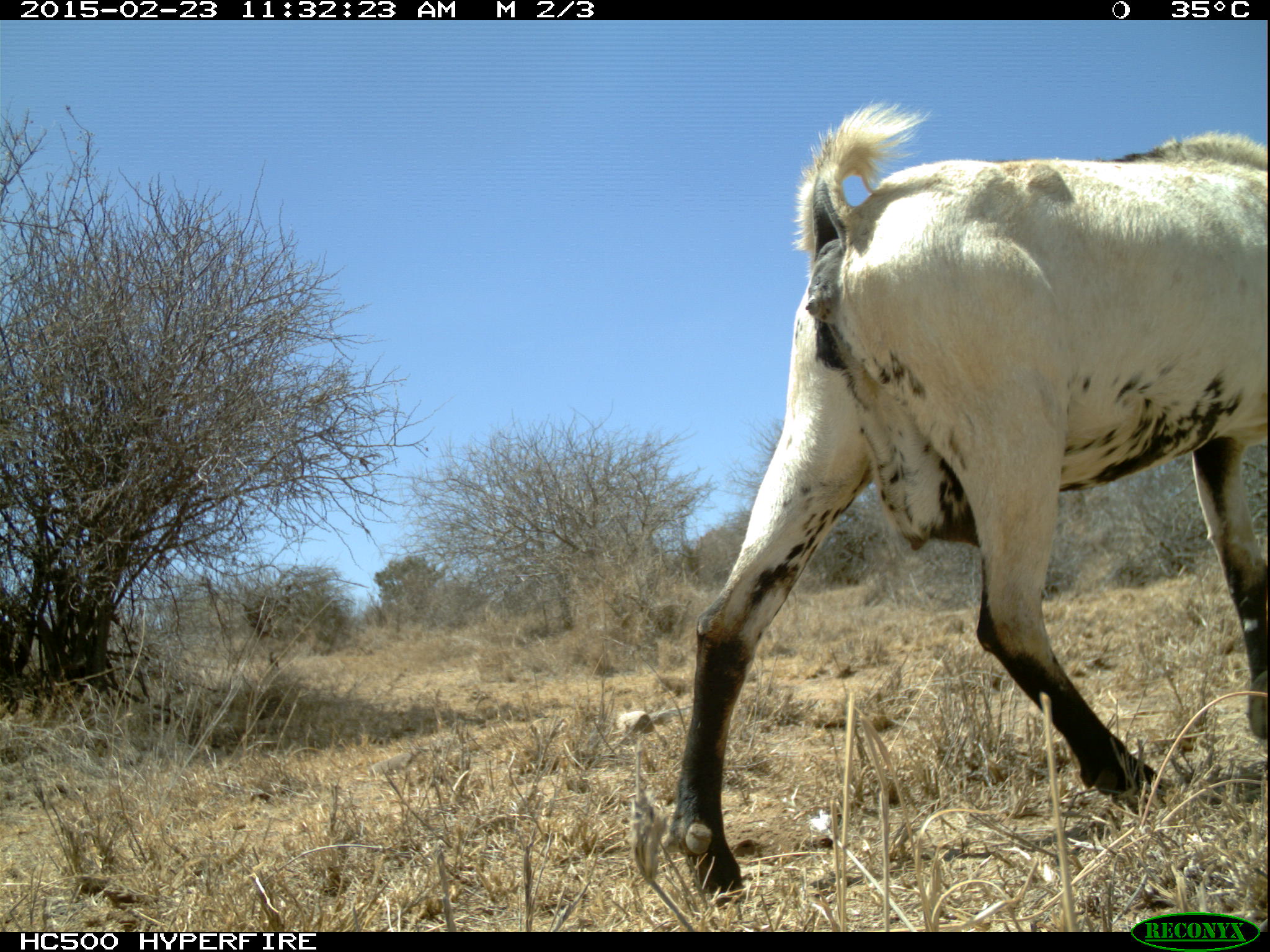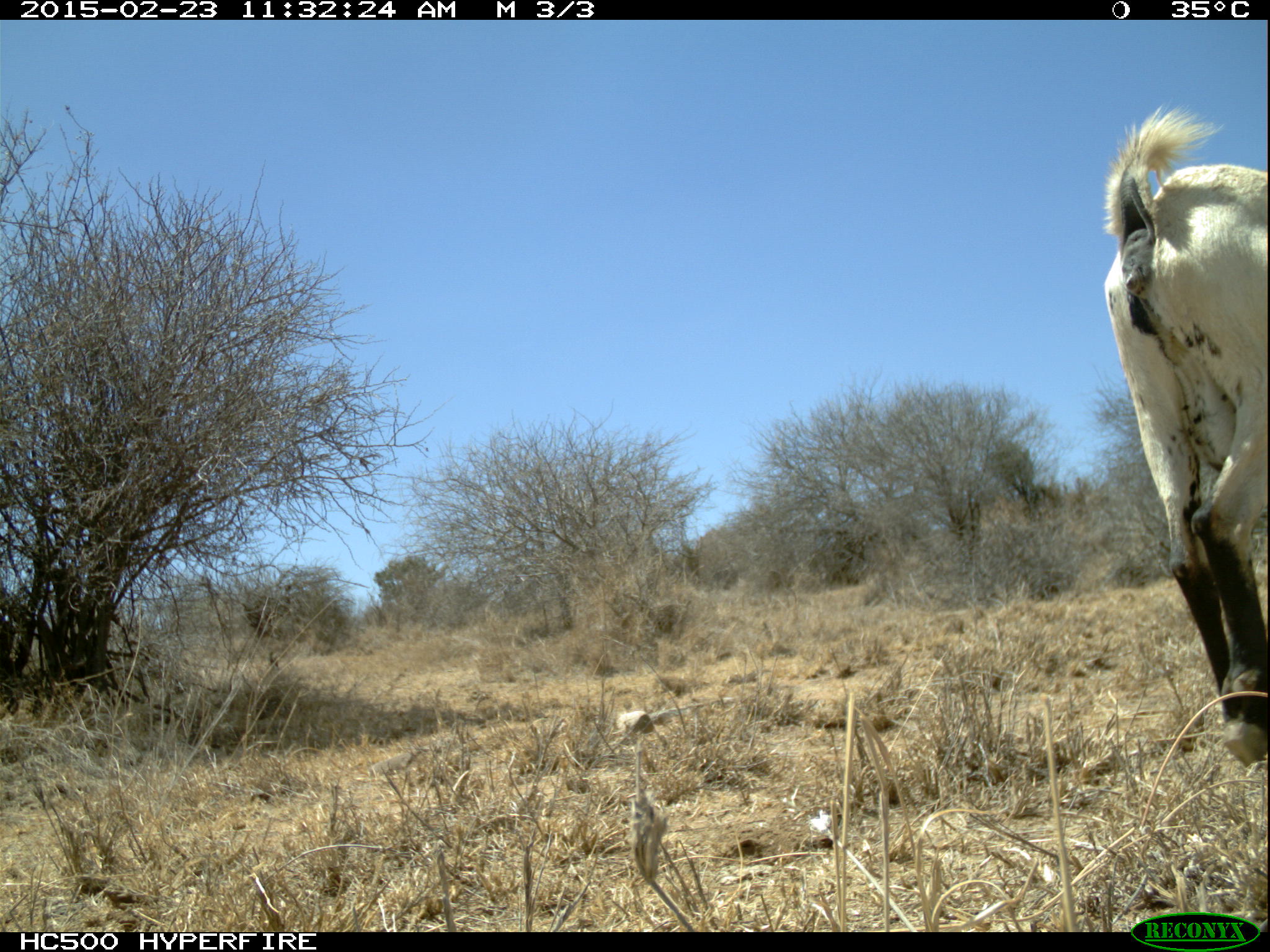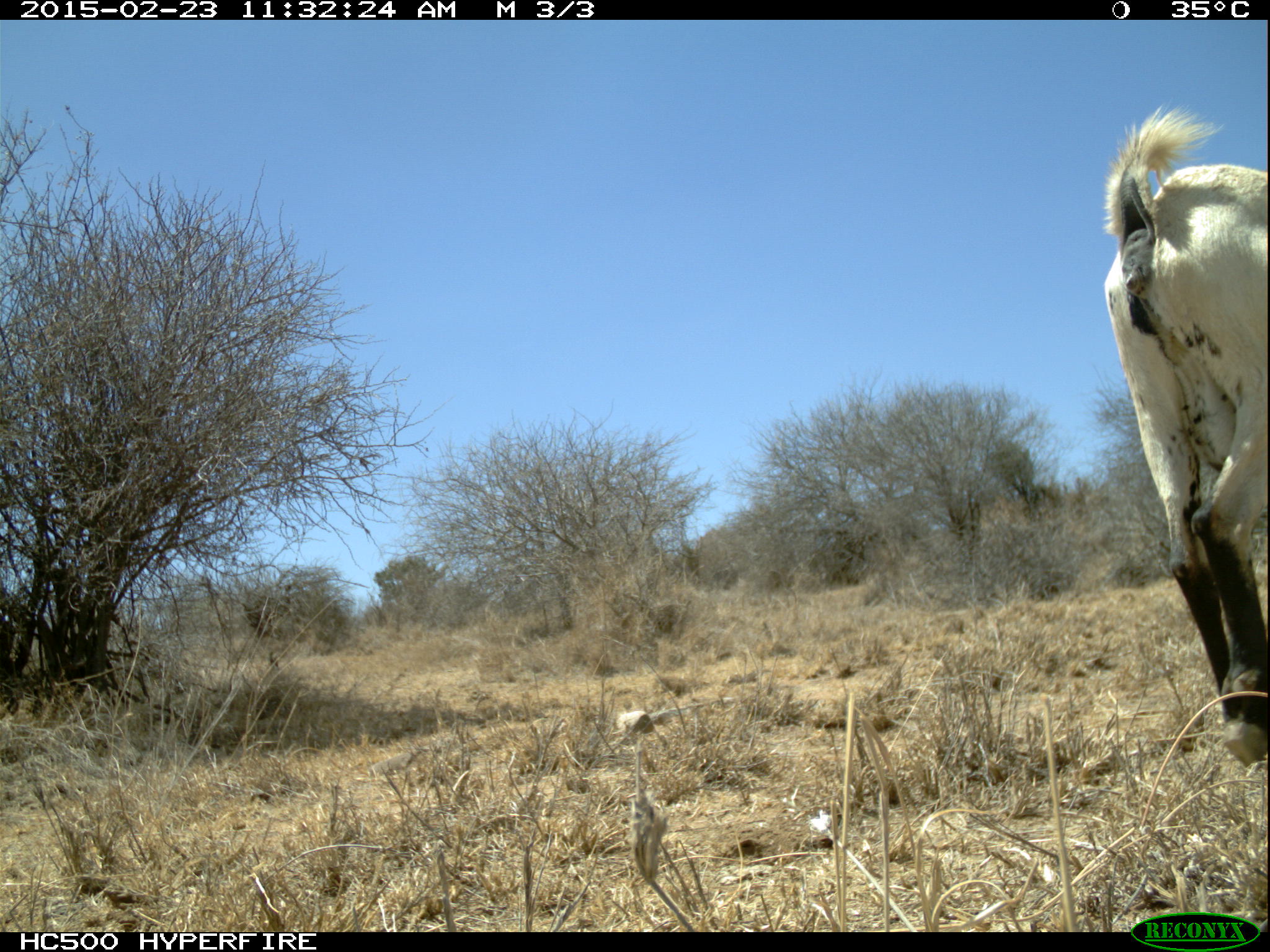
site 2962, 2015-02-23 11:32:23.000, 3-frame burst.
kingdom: Animalia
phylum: Chordata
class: Mammalia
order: Perissodactyla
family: Equidae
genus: Equus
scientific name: Equus africanus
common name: african wild ass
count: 1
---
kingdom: Animalia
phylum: Chordata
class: Mammalia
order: Artiodactyla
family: Bovidae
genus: Capra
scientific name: Capra aegagrus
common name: wild goat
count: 6